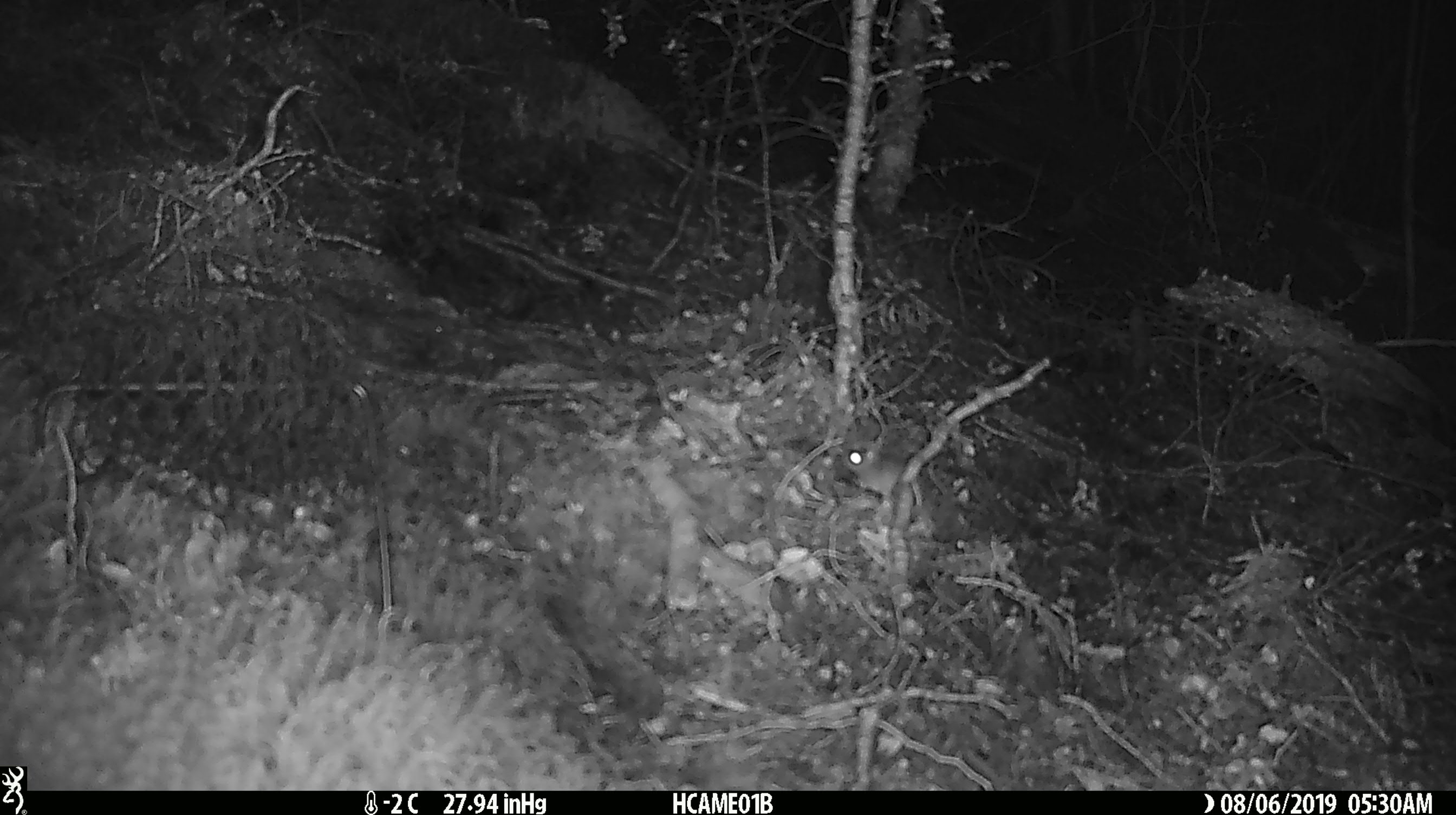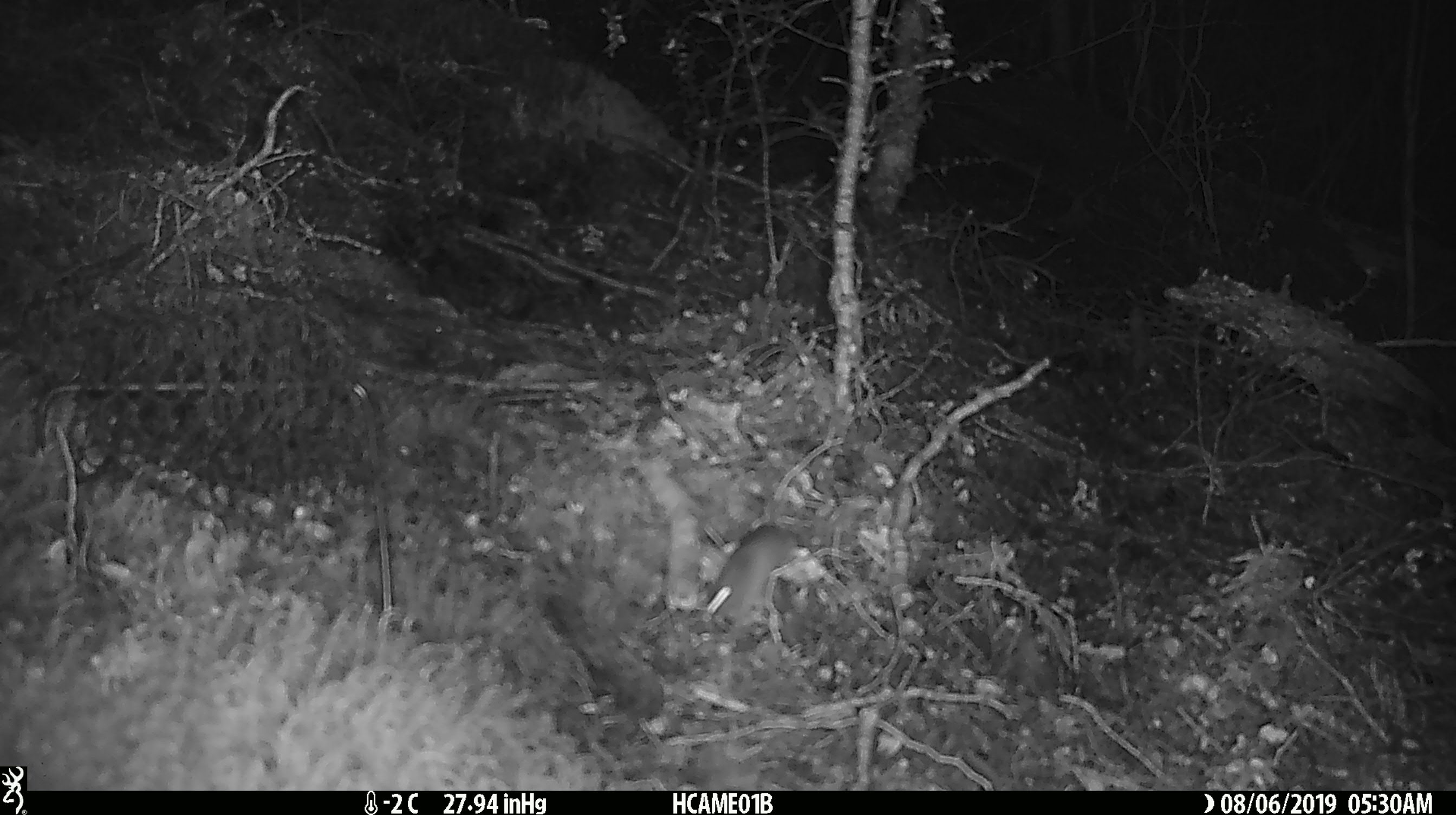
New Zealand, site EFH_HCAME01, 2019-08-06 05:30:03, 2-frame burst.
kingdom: Animalia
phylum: Chordata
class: Mammalia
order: Rodentia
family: Muridae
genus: Mus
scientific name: Mus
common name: mouse